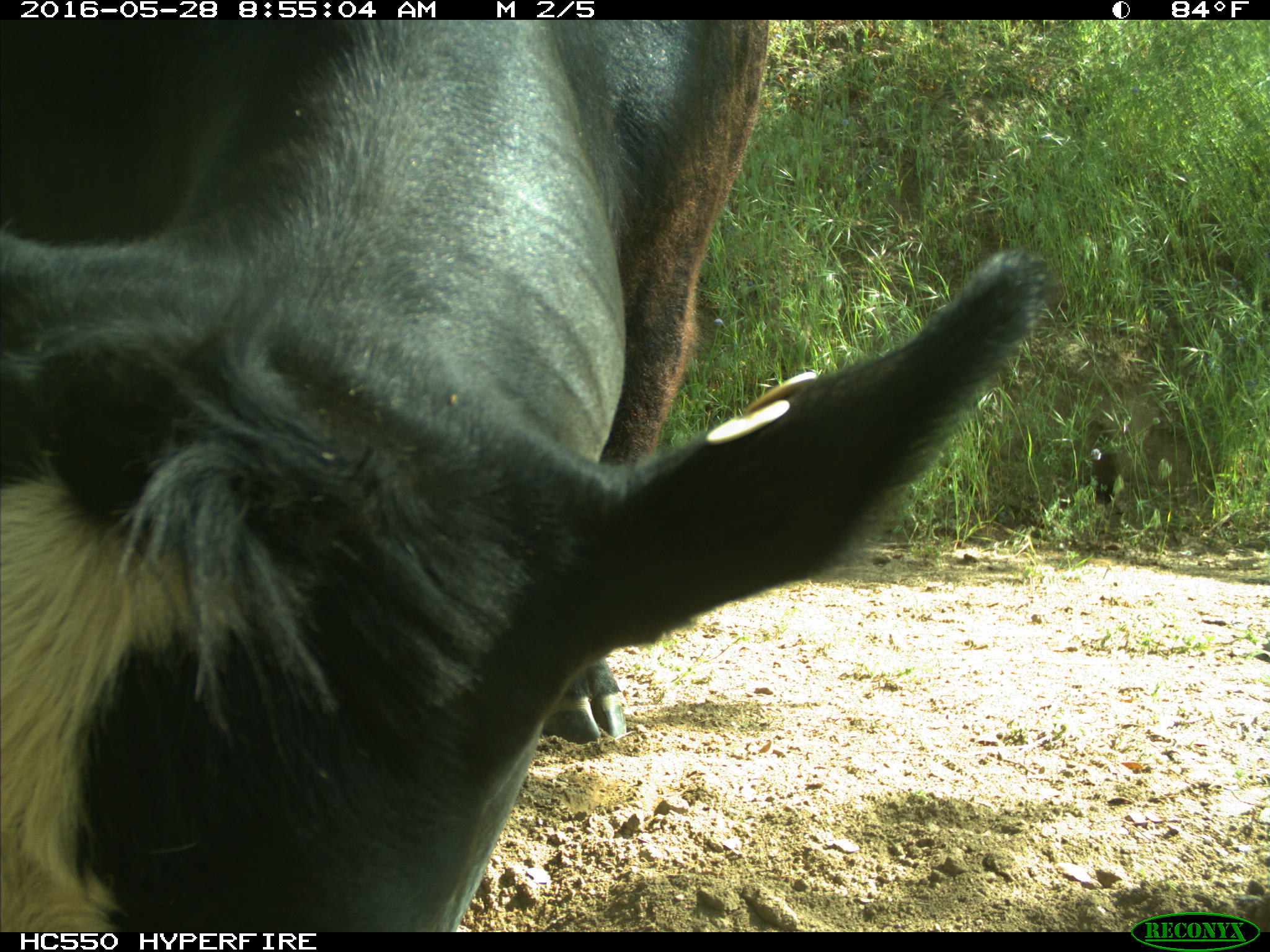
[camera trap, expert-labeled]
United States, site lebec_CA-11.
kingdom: Animalia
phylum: Chordata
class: Mammalia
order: Artiodactyla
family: Bovidae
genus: Bos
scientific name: Bos taurus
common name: domestic cow